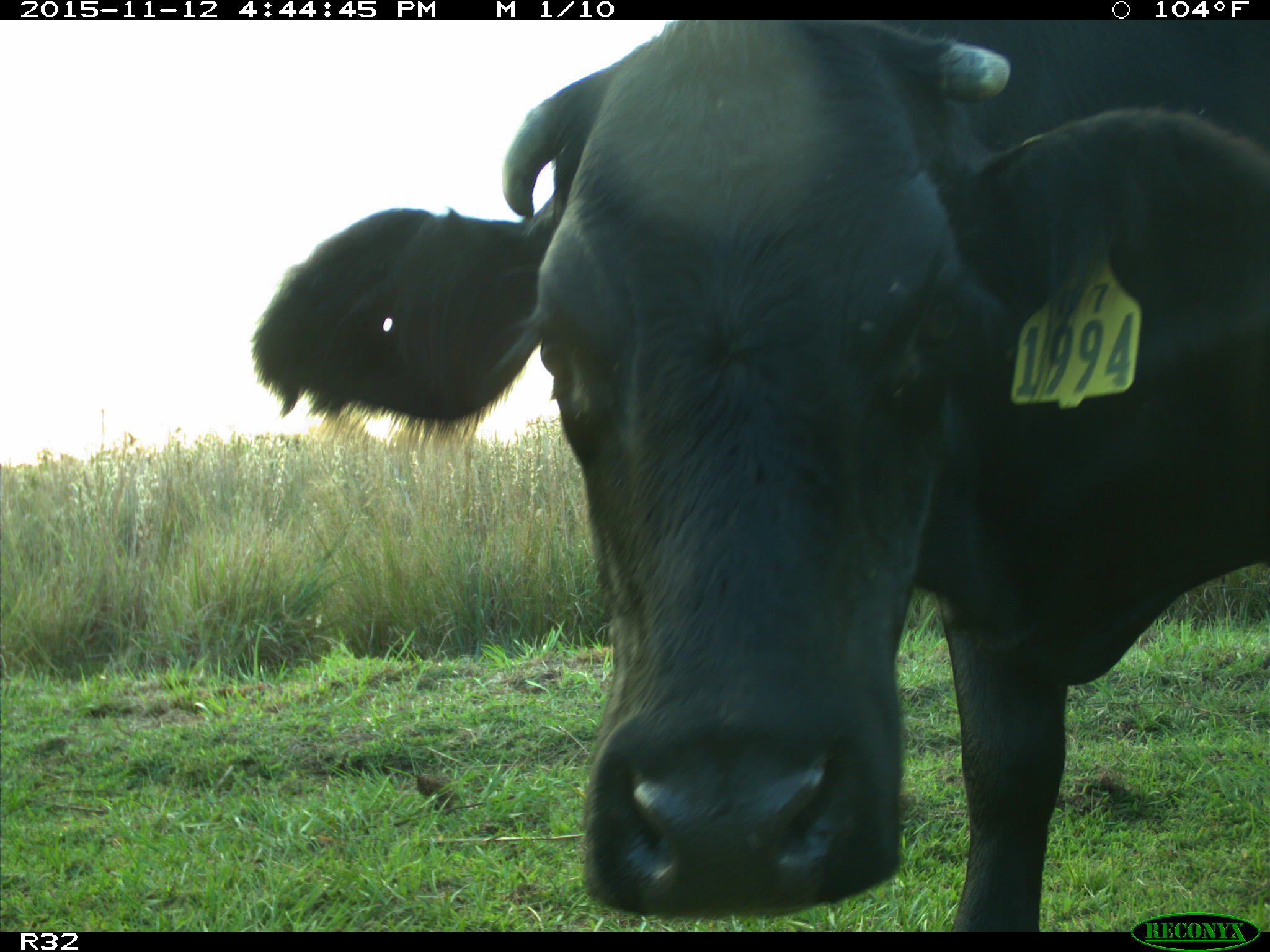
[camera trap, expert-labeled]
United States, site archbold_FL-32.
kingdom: Animalia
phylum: Chordata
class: Mammalia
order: Artiodactyla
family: Bovidae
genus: Bos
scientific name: Bos taurus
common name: domestic cow